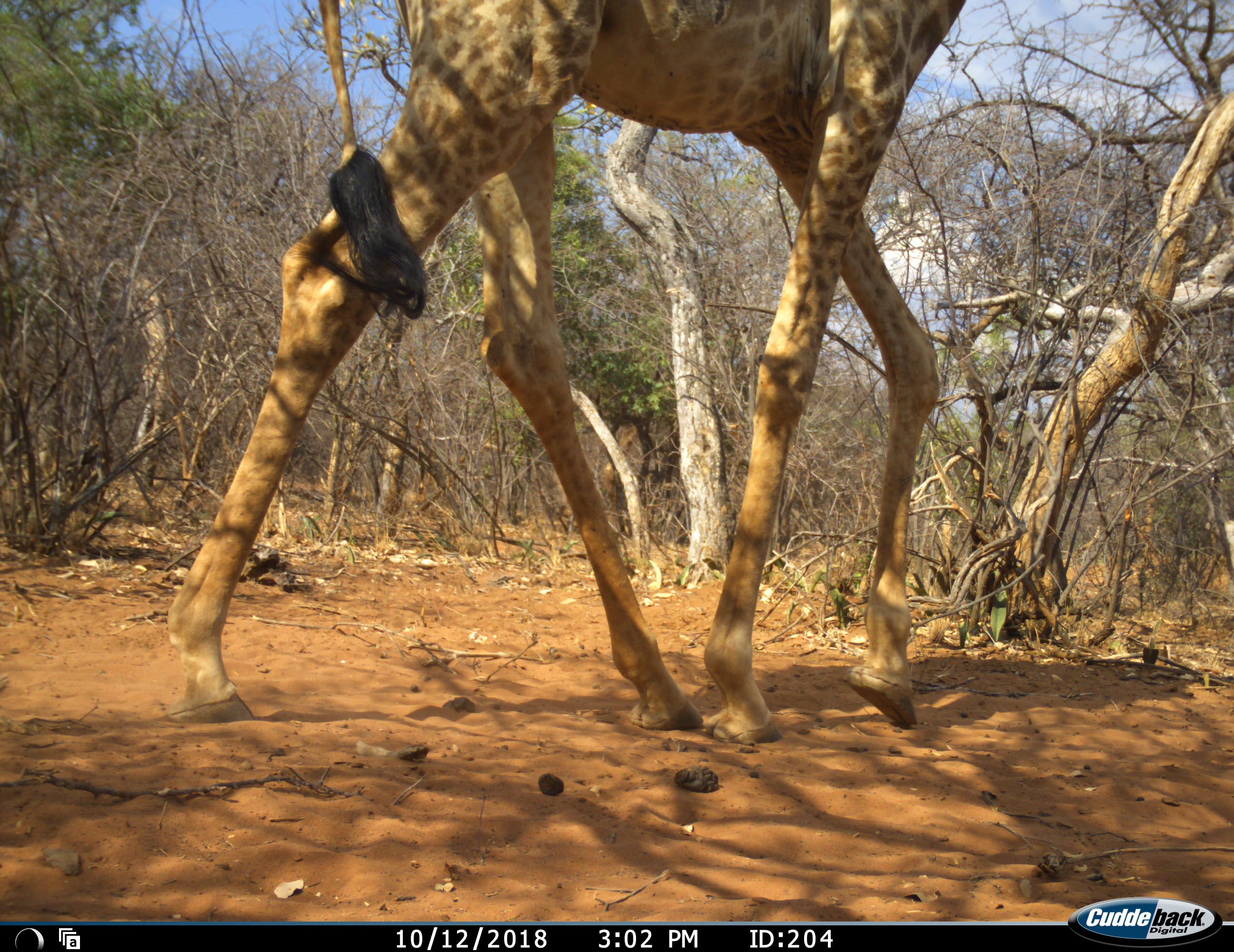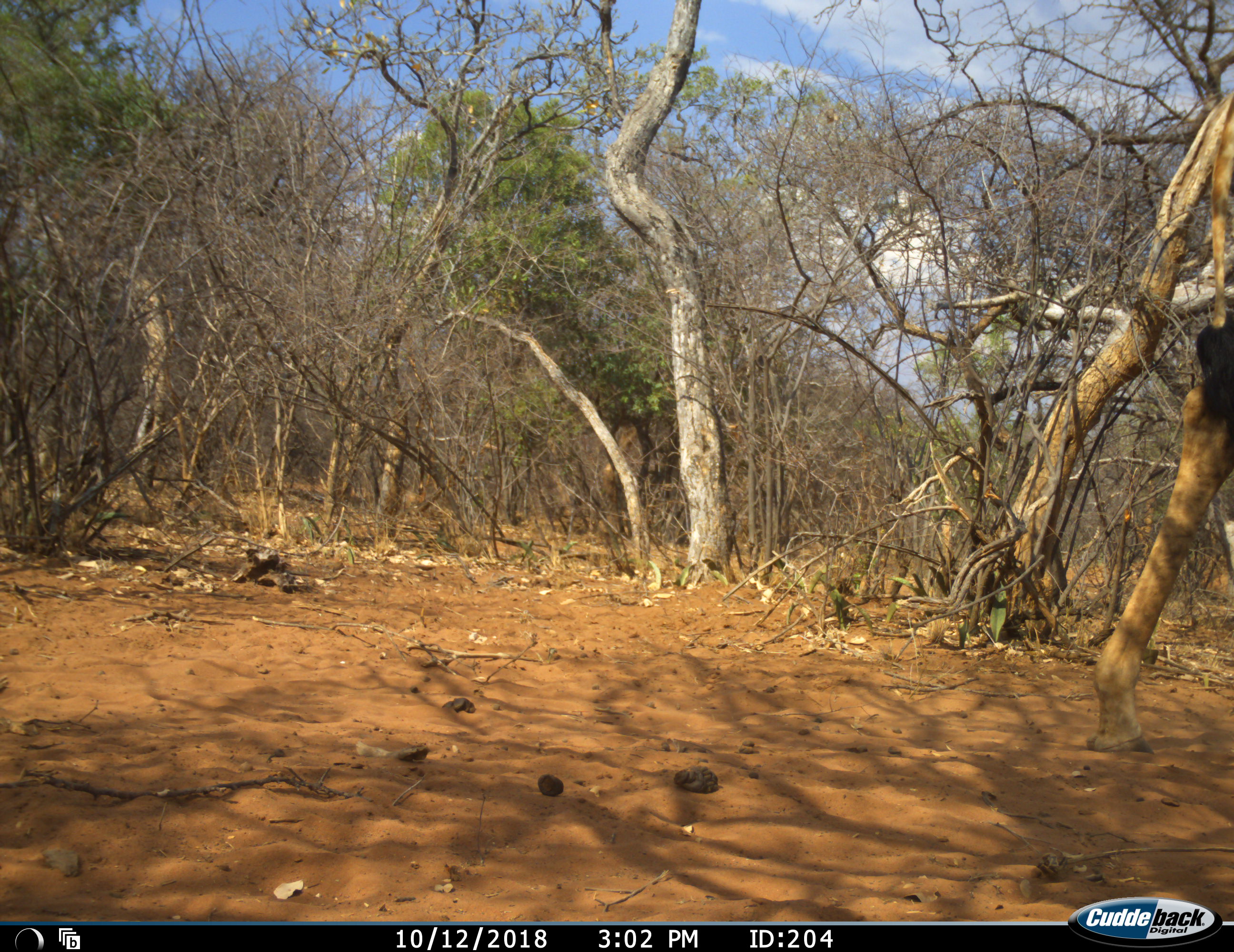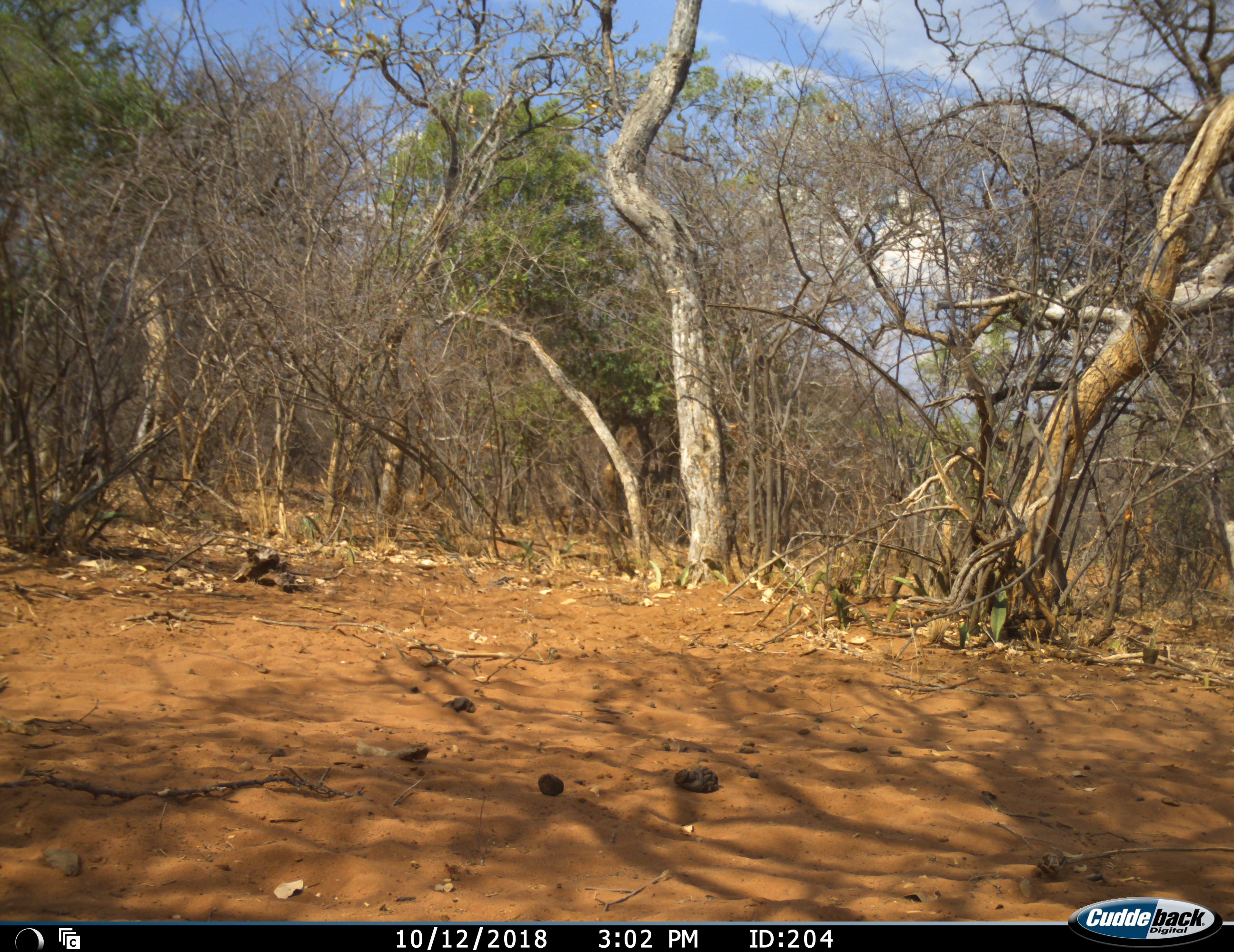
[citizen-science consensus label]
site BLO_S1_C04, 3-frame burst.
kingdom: Animalia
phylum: Chordata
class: Mammalia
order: Artiodactyla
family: Giraffidae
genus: Giraffa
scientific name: Giraffa camelopardalis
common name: giraffe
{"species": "giraffe (Giraffa camelopardalis)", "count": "1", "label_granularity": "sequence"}